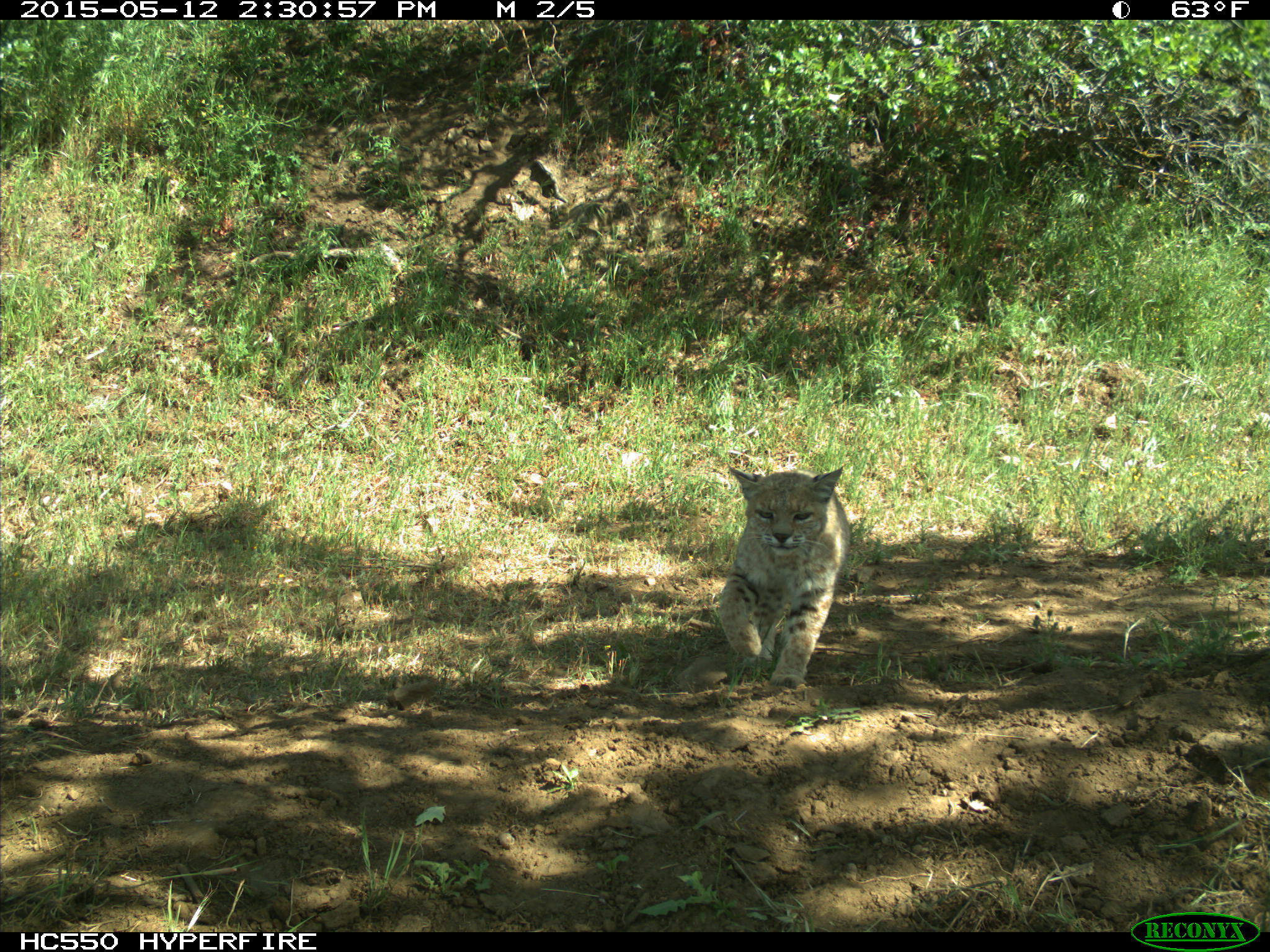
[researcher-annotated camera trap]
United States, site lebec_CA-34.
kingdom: Animalia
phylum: Chordata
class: Mammalia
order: Carnivora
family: Felidae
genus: Lynx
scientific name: Lynx rufus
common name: bobcat